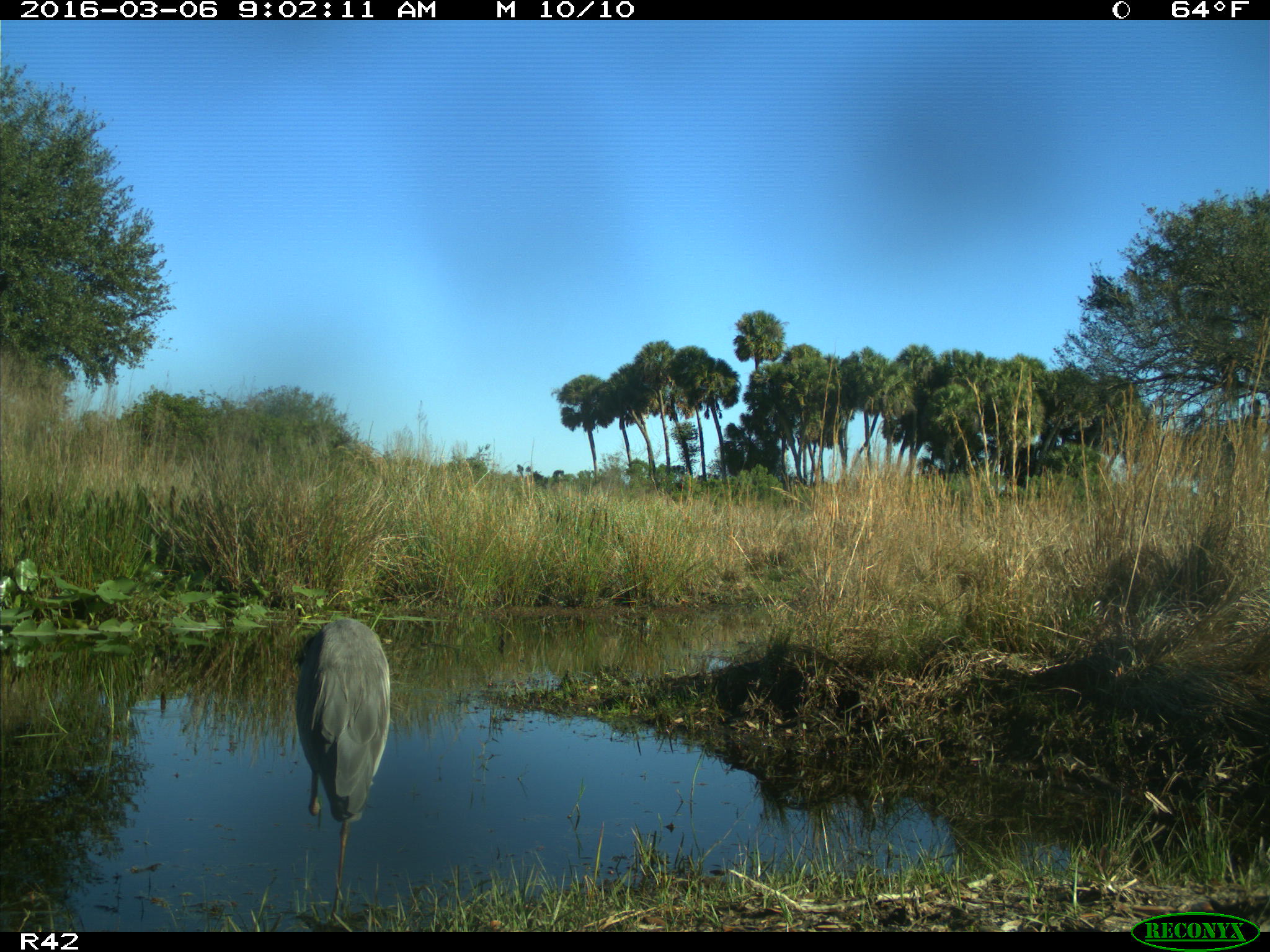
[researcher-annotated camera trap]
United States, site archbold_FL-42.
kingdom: Animalia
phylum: Chordata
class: Aves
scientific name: Aves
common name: birds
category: unidentified bird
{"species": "unidentified bird (birds) (Aves)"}